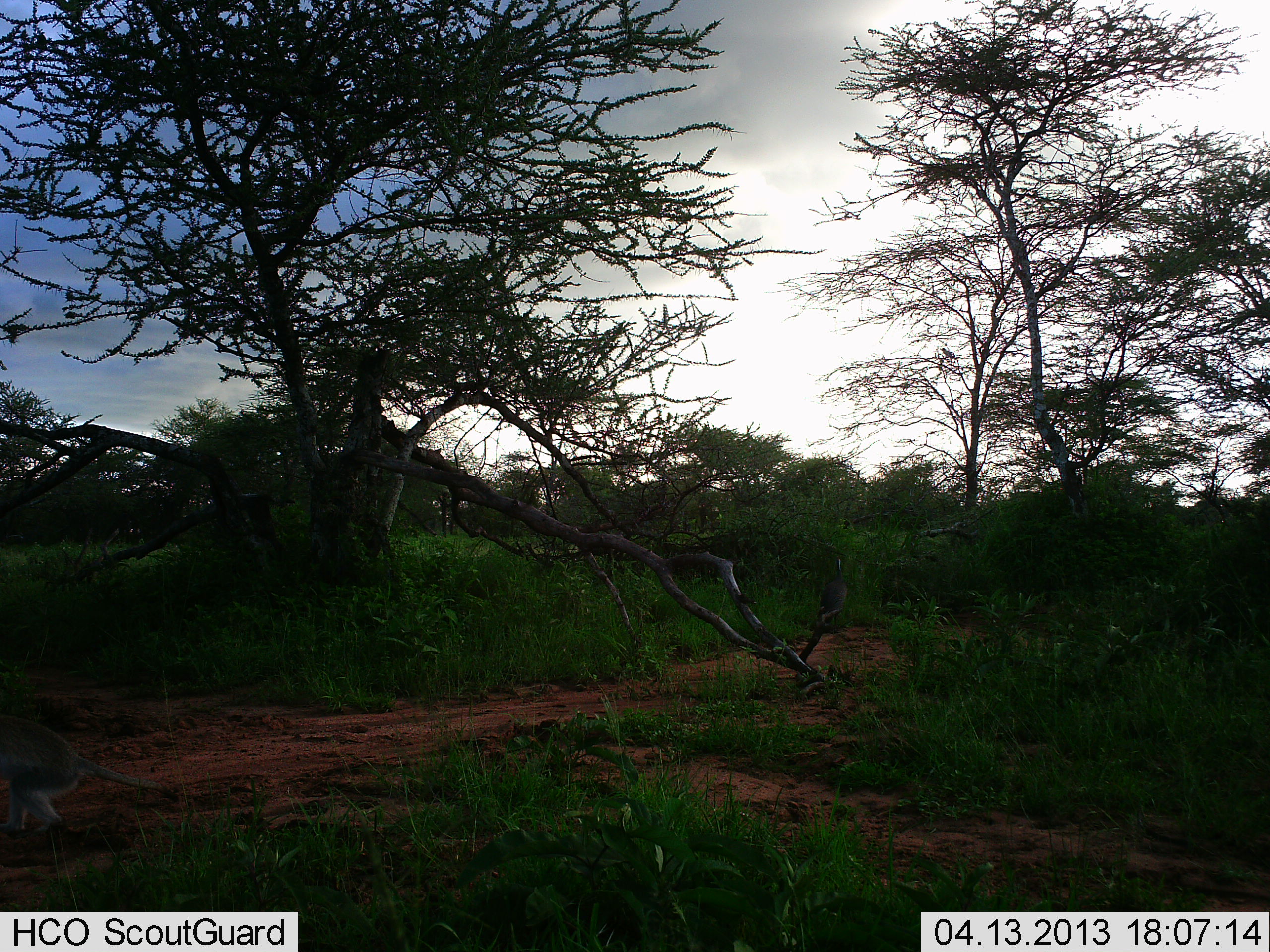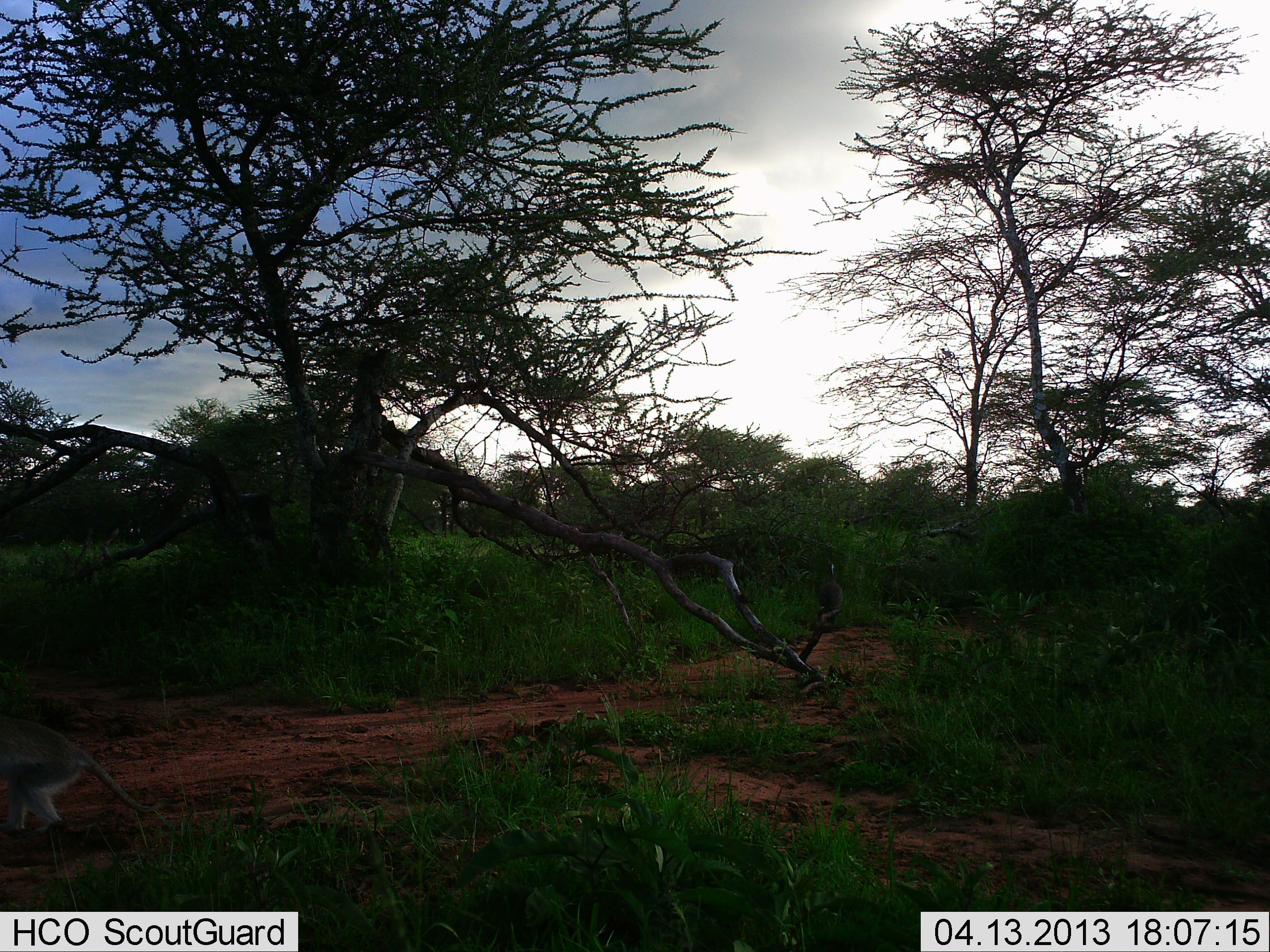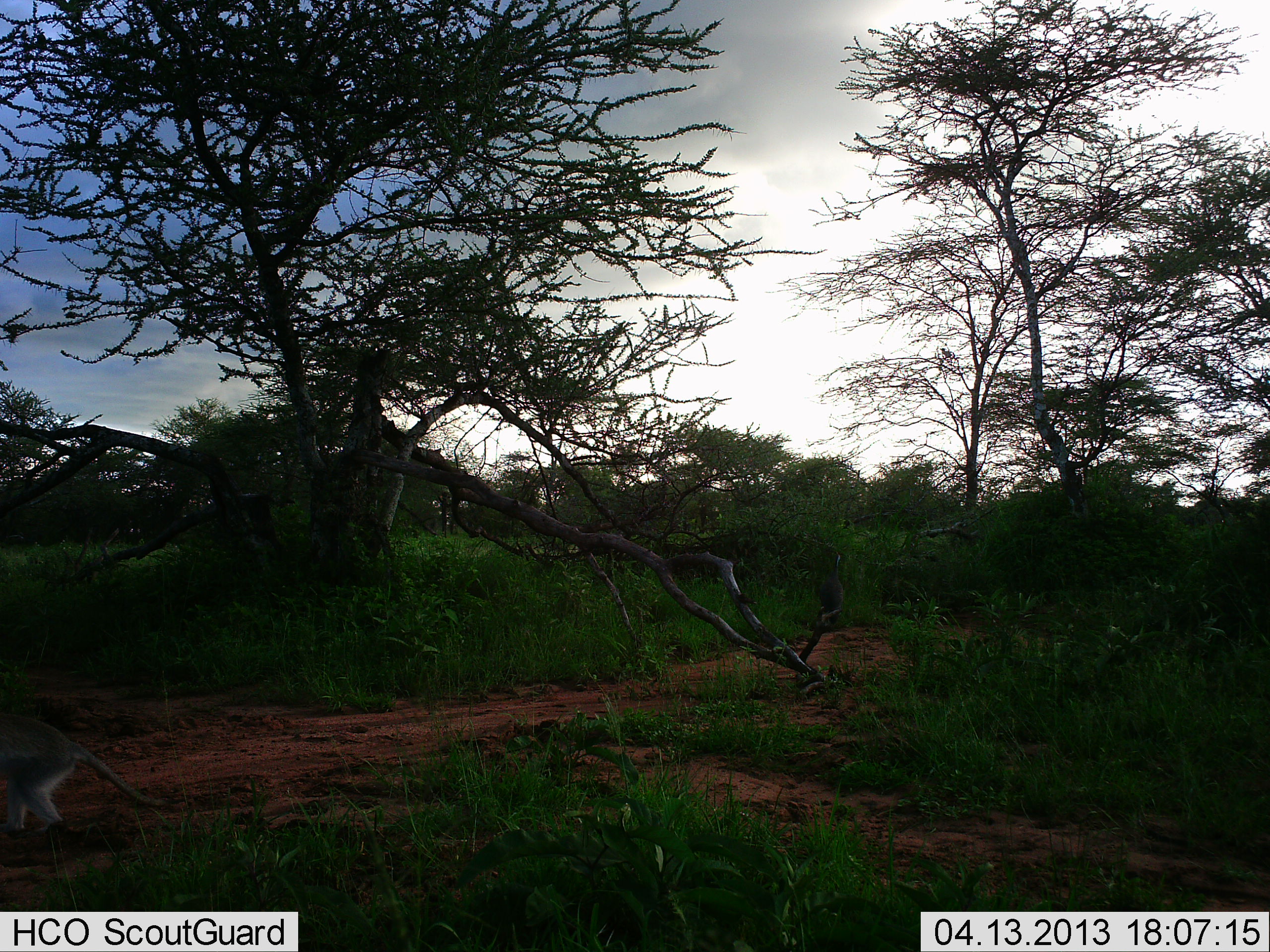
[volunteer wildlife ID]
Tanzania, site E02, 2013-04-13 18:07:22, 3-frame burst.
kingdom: Animalia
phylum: Chordata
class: Mammalia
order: Primates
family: Cercopithecidae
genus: Chlorocebus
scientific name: Chlorocebus pygerythrus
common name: vervet monkey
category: monkeyvervet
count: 1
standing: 50%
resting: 10%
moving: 30%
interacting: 0%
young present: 0%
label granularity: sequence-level